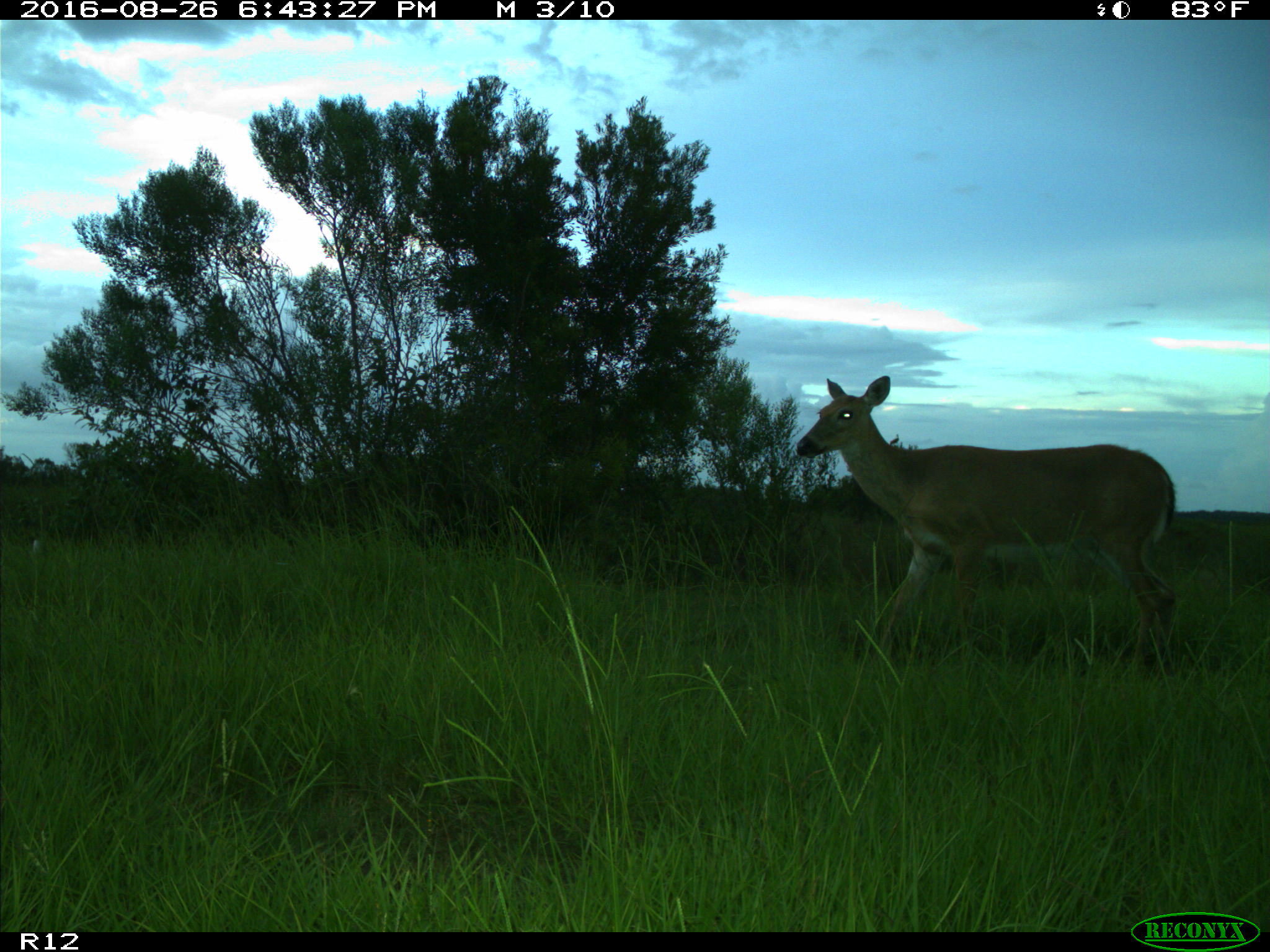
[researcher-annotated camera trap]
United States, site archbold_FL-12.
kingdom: Animalia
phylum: Chordata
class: Mammalia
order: Artiodactyla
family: Cervidae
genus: Odocoileus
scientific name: Odocoileus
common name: deer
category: unidentified deer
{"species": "unidentified deer (deer) (Odocoileus)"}